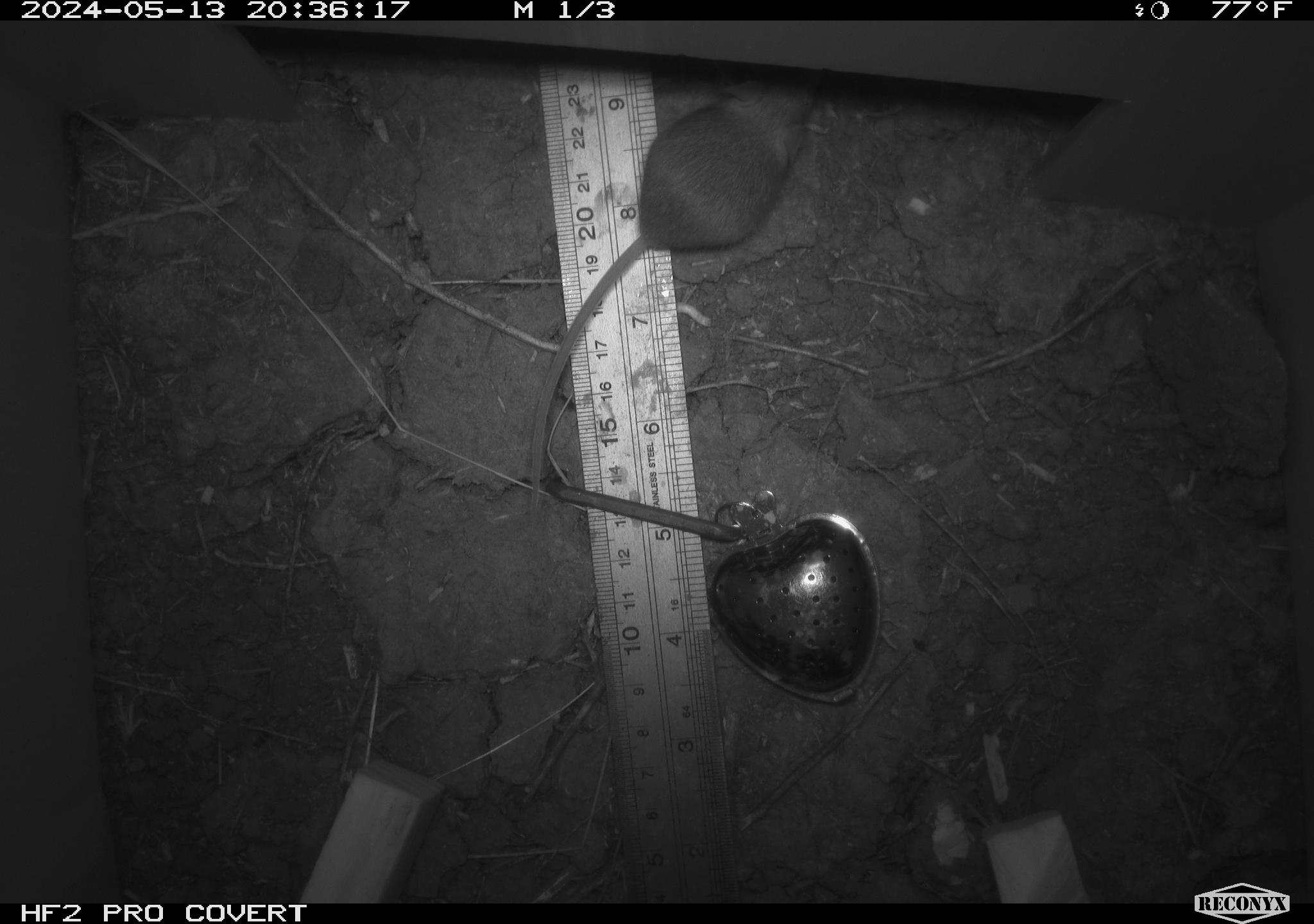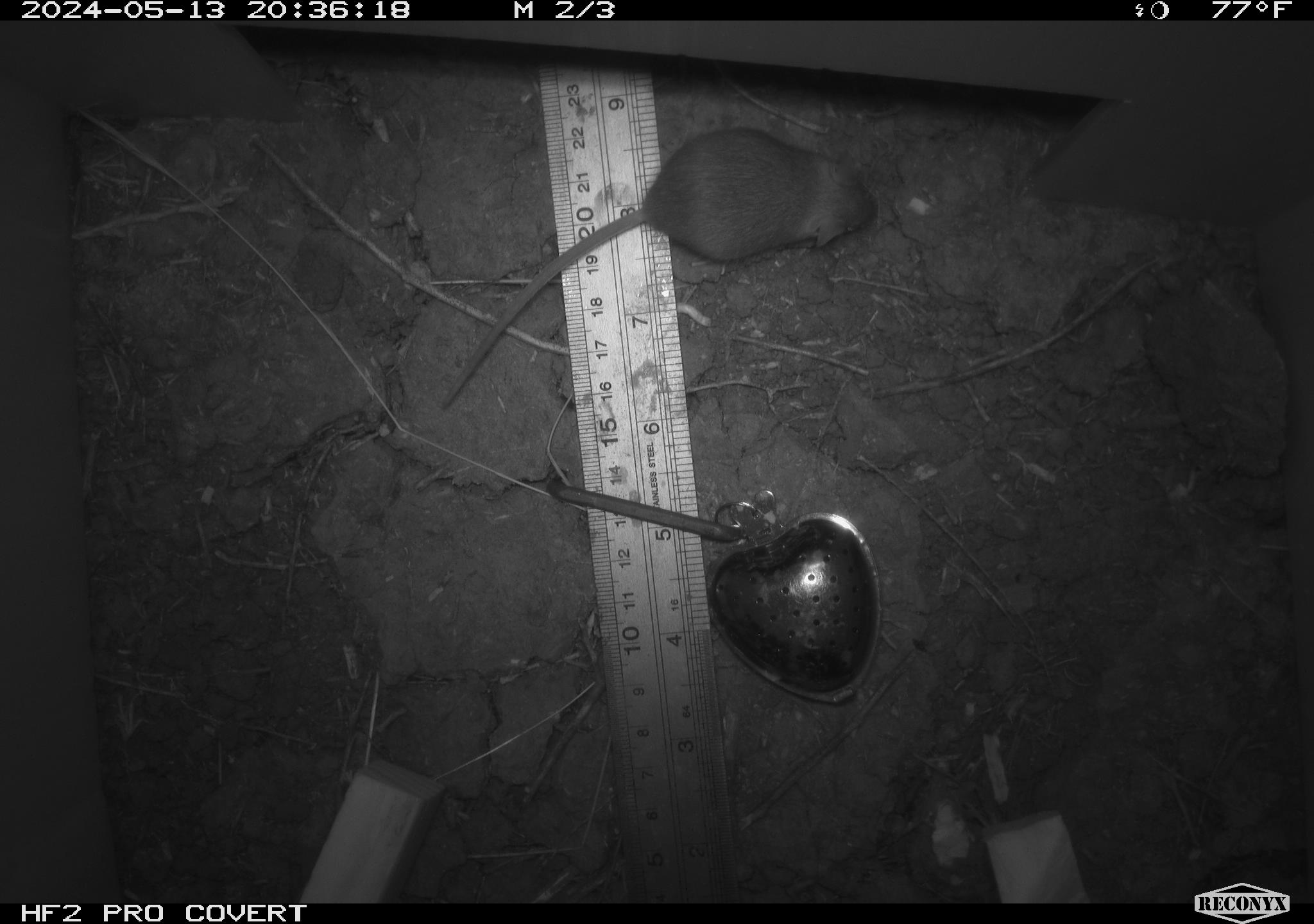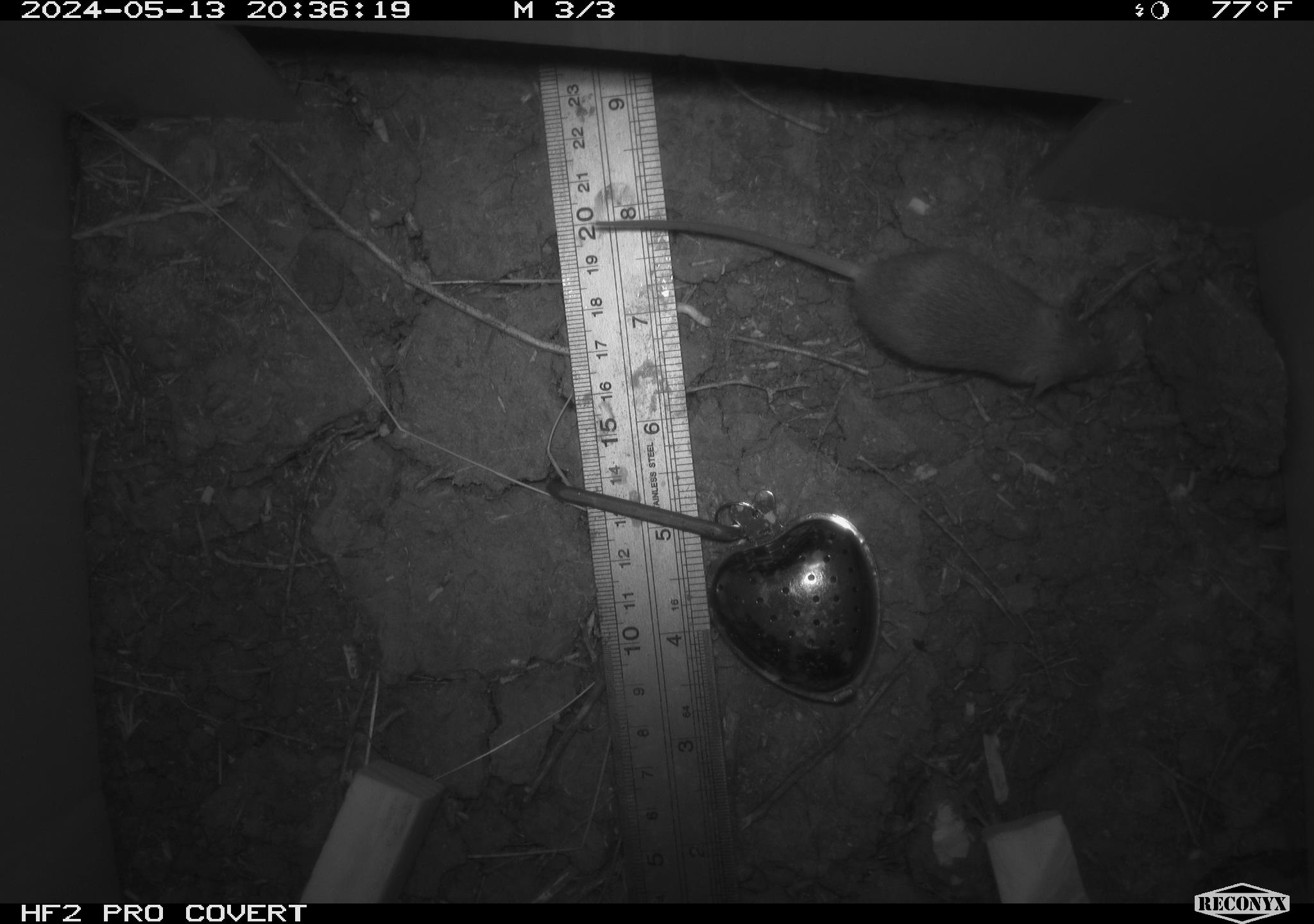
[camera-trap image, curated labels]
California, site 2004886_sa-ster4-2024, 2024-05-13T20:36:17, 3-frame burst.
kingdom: Animalia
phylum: Chordata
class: Mammalia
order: Rodentia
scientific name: Rodentia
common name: mouse species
Mouse species (Rodentia).